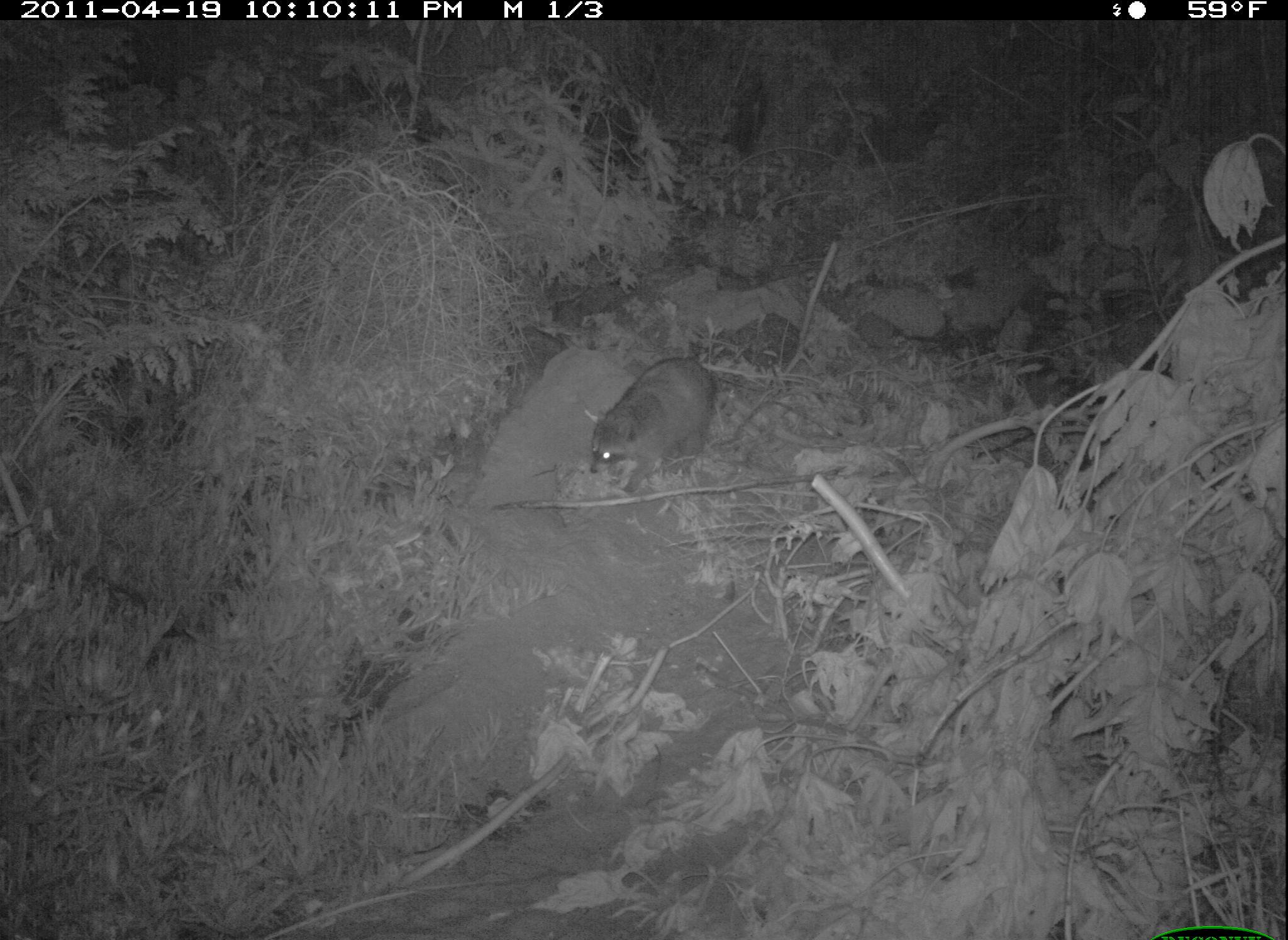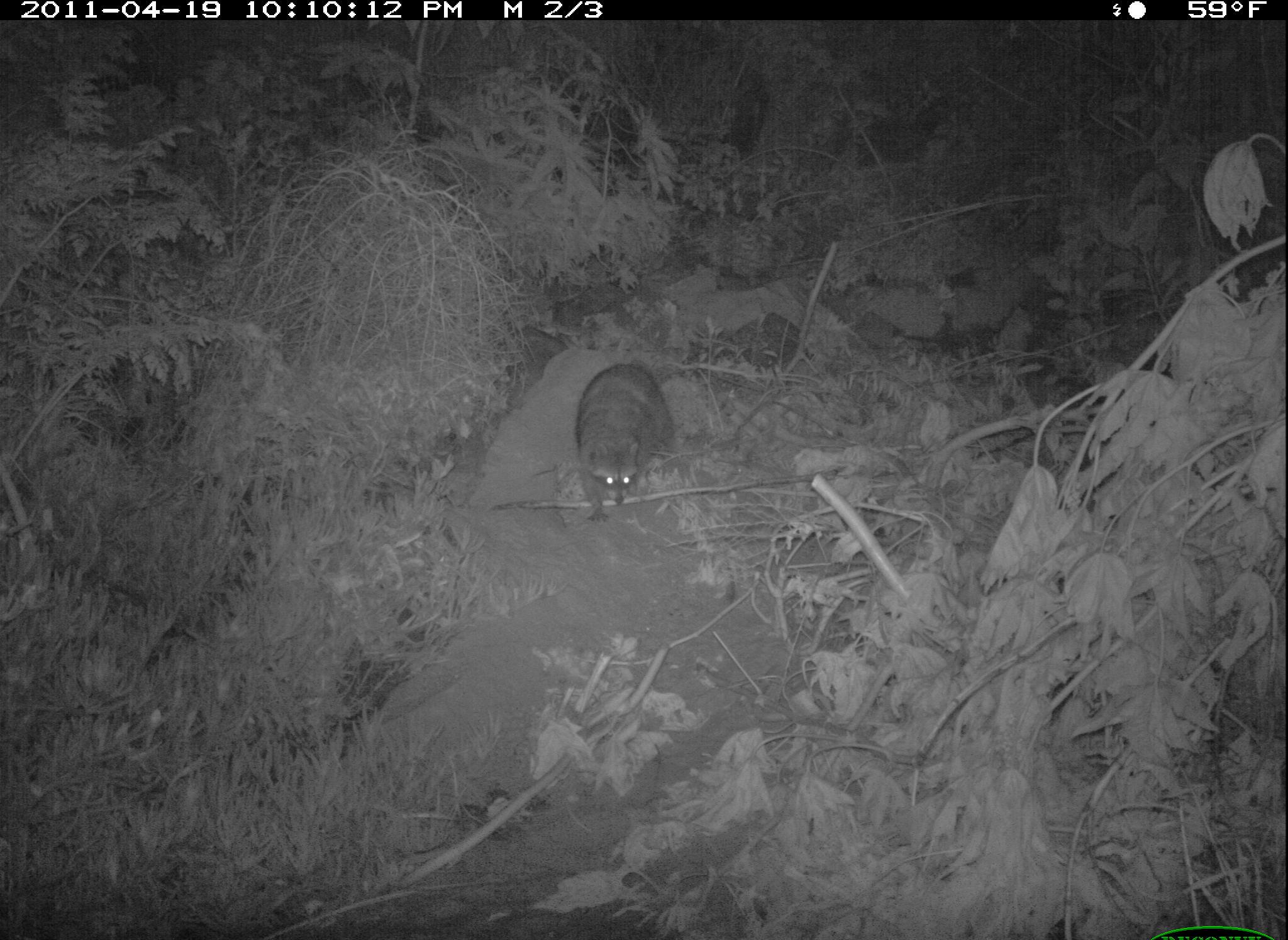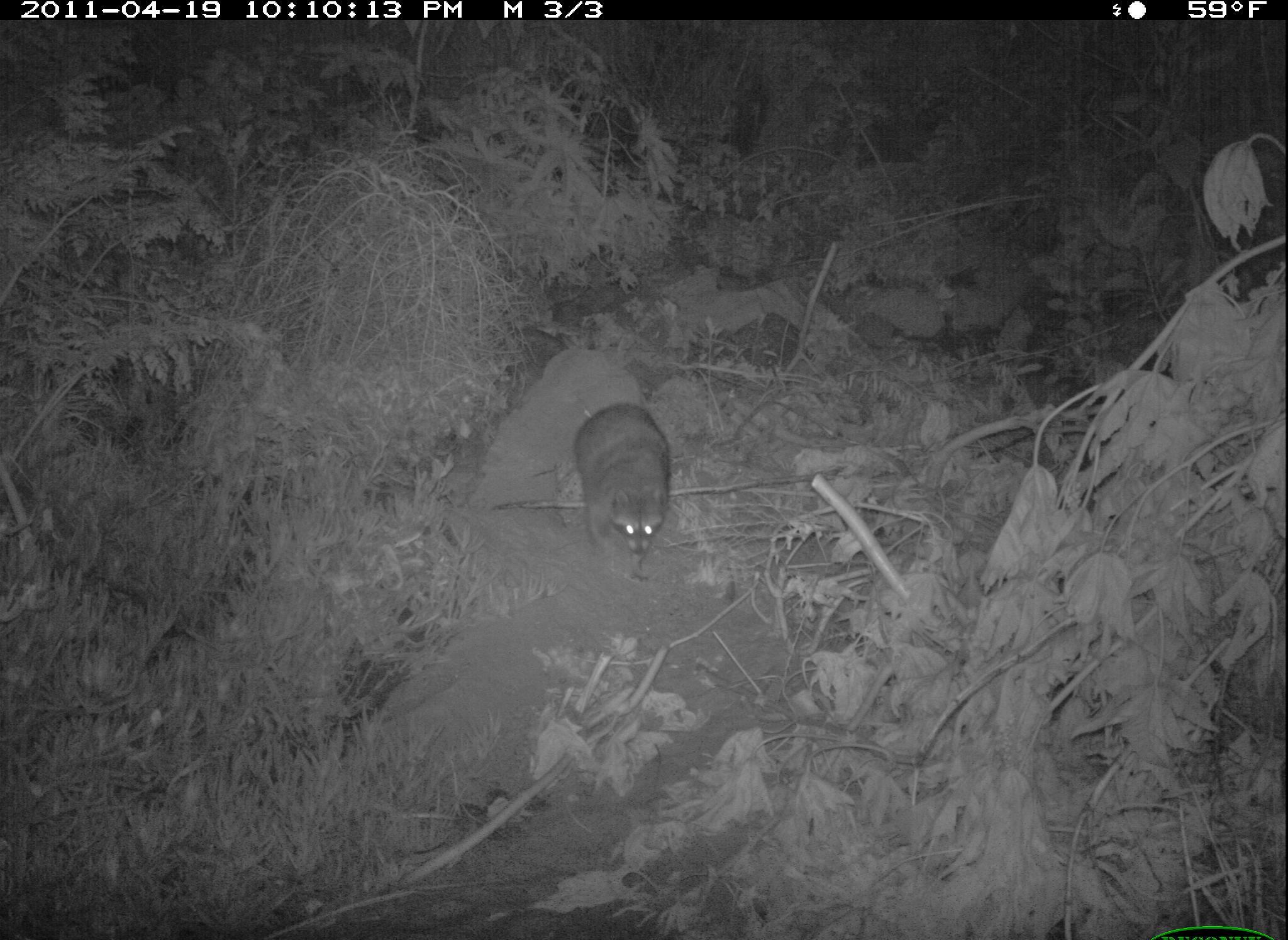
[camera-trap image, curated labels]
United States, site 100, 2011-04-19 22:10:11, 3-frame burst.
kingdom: Animalia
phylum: Chordata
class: Mammalia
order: Carnivora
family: Procyonidae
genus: Procyon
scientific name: Procyon lotor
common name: raccoon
Raccoon (Procyon lotor).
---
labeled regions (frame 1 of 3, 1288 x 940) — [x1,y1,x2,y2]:
raccoon: [576,338,750,507]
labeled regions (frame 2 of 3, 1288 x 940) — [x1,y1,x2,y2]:
raccoon: [567,335,692,535]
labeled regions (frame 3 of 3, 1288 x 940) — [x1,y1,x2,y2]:
raccoon: [557,387,686,575]